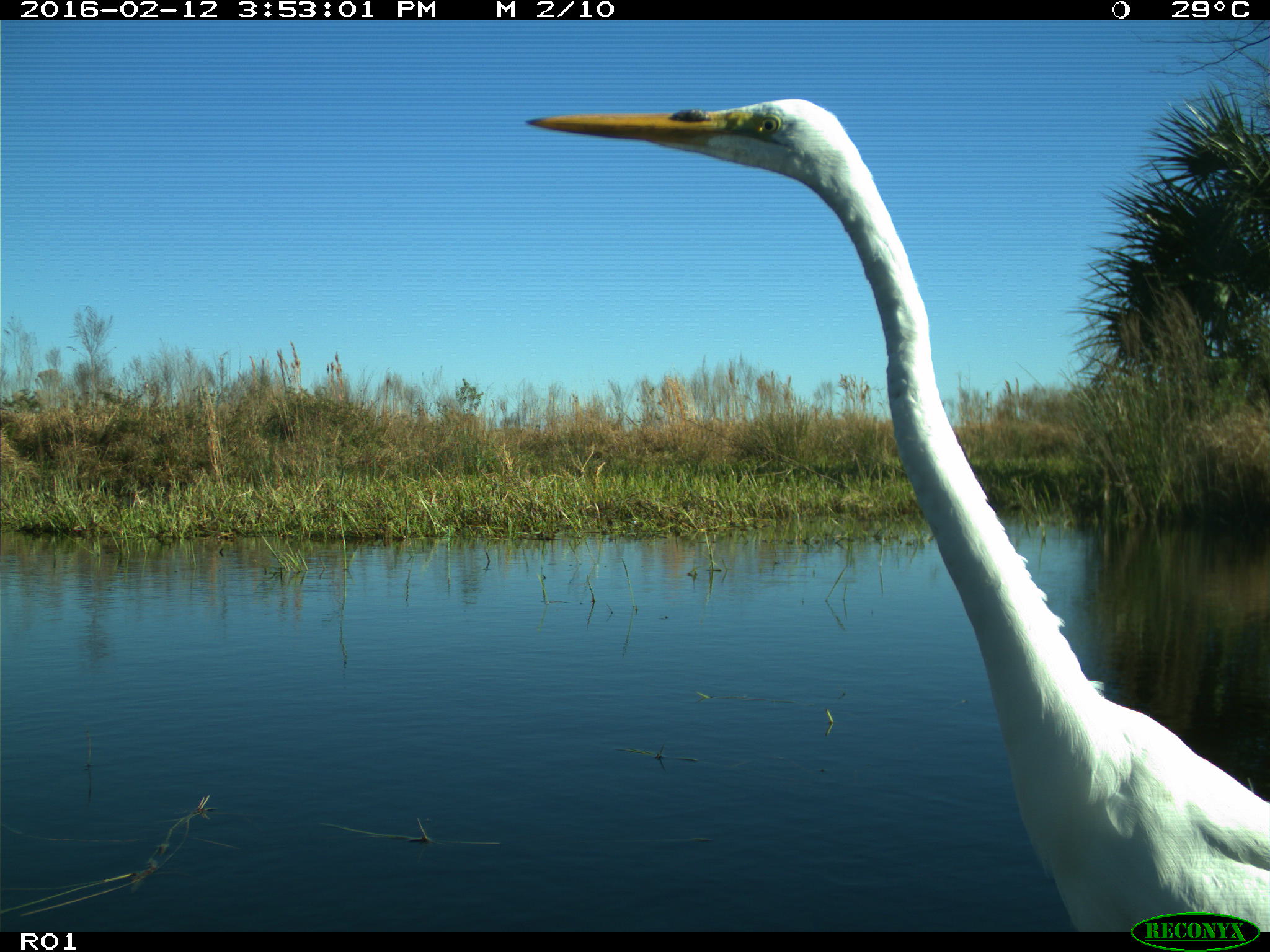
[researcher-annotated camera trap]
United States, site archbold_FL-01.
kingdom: Animalia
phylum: Chordata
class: Aves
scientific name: Aves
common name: birds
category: unidentified bird